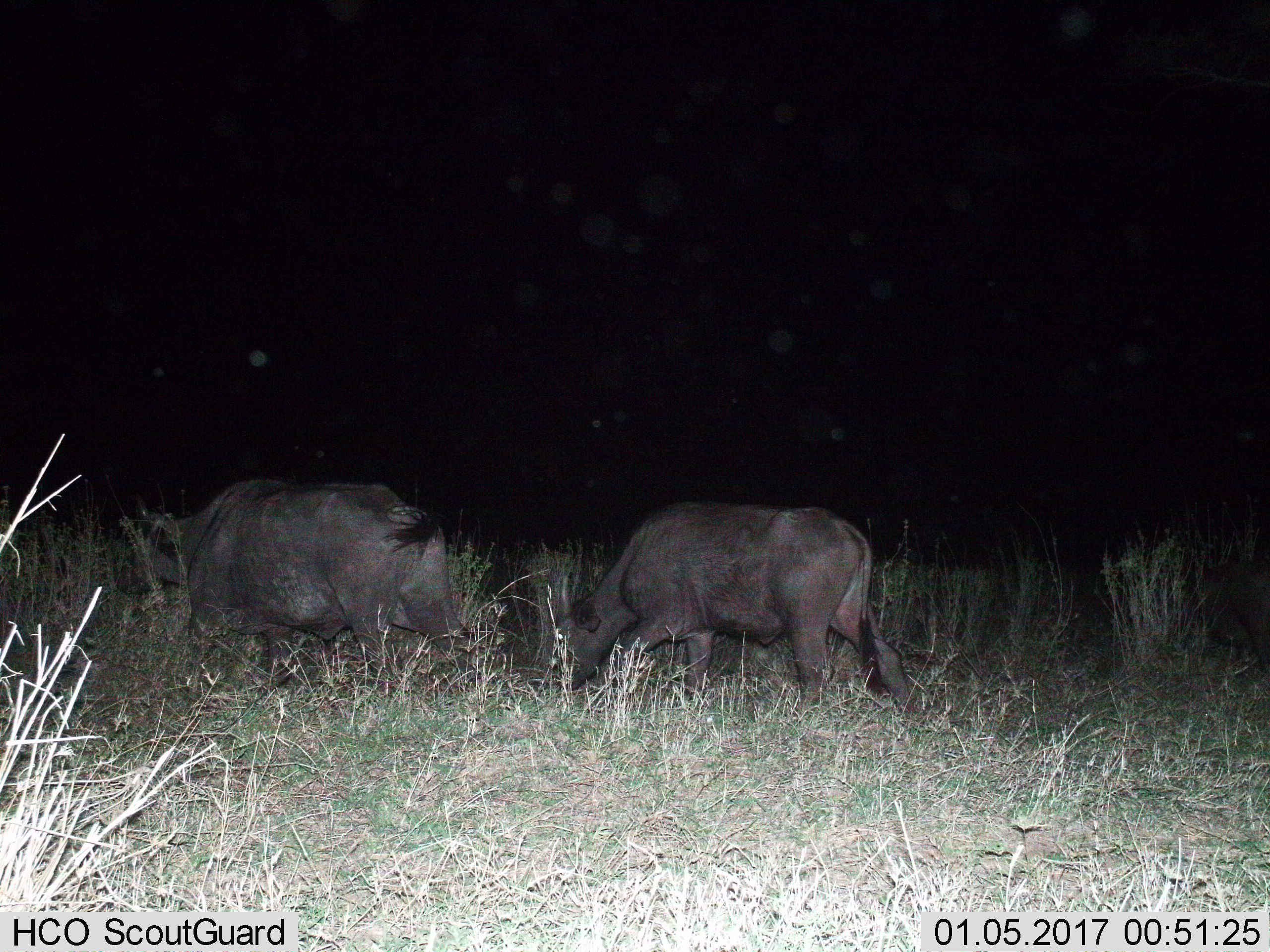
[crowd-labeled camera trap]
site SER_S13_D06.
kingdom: Animalia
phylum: Chordata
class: Mammalia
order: Artiodactyla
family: Bovidae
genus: Syncerus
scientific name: Syncerus caffer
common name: african buffalo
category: buffalo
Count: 2.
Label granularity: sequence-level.